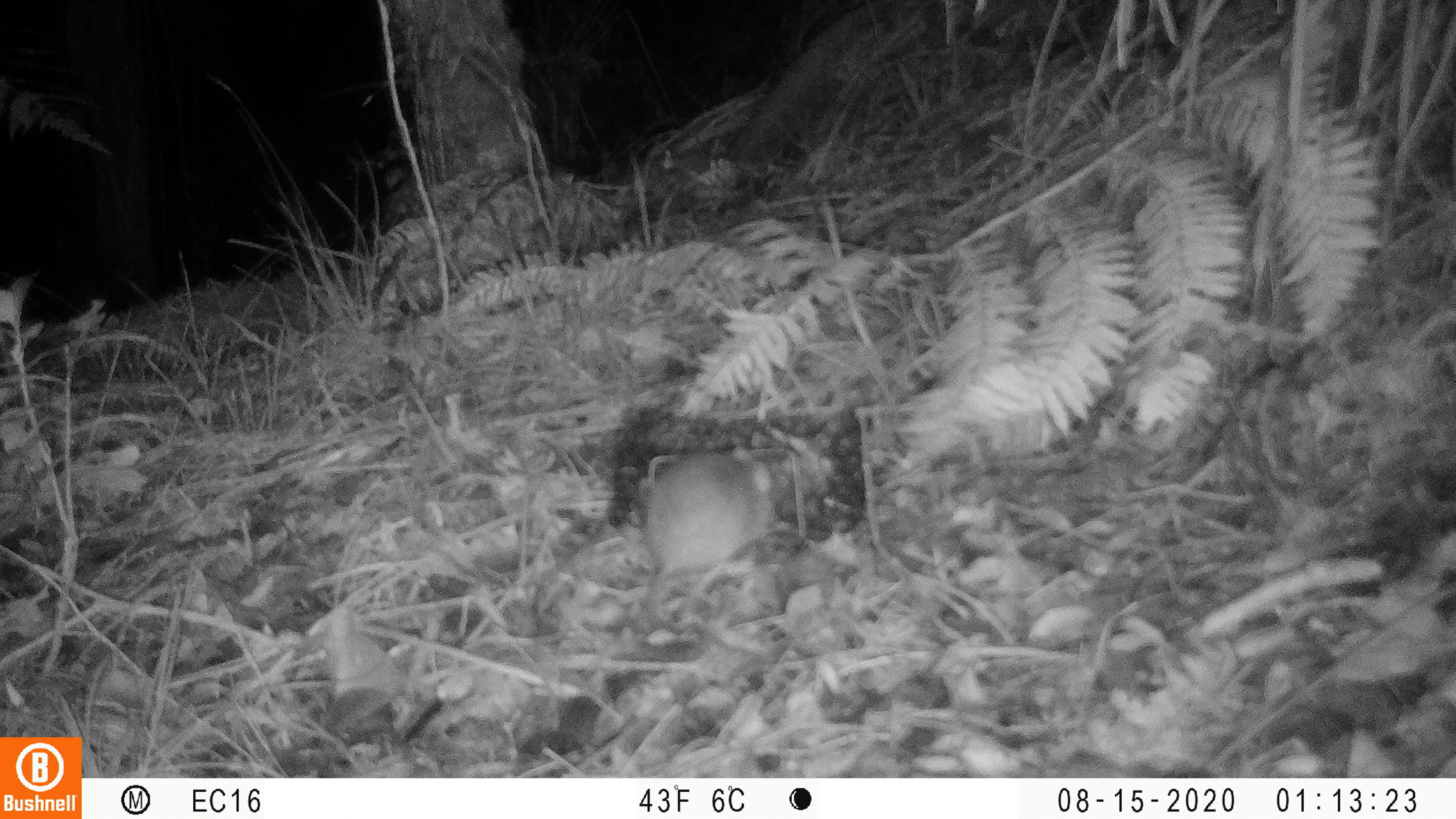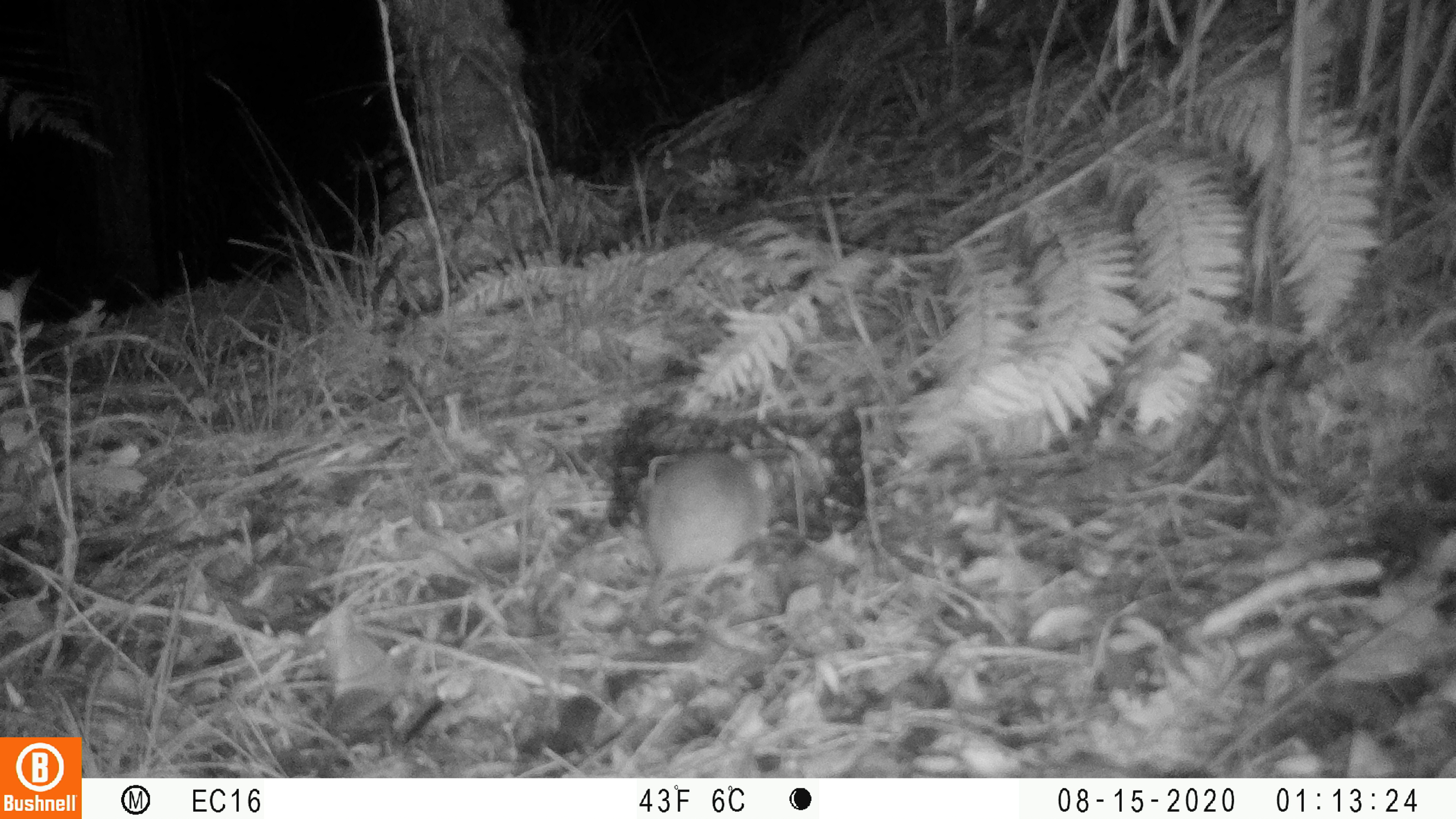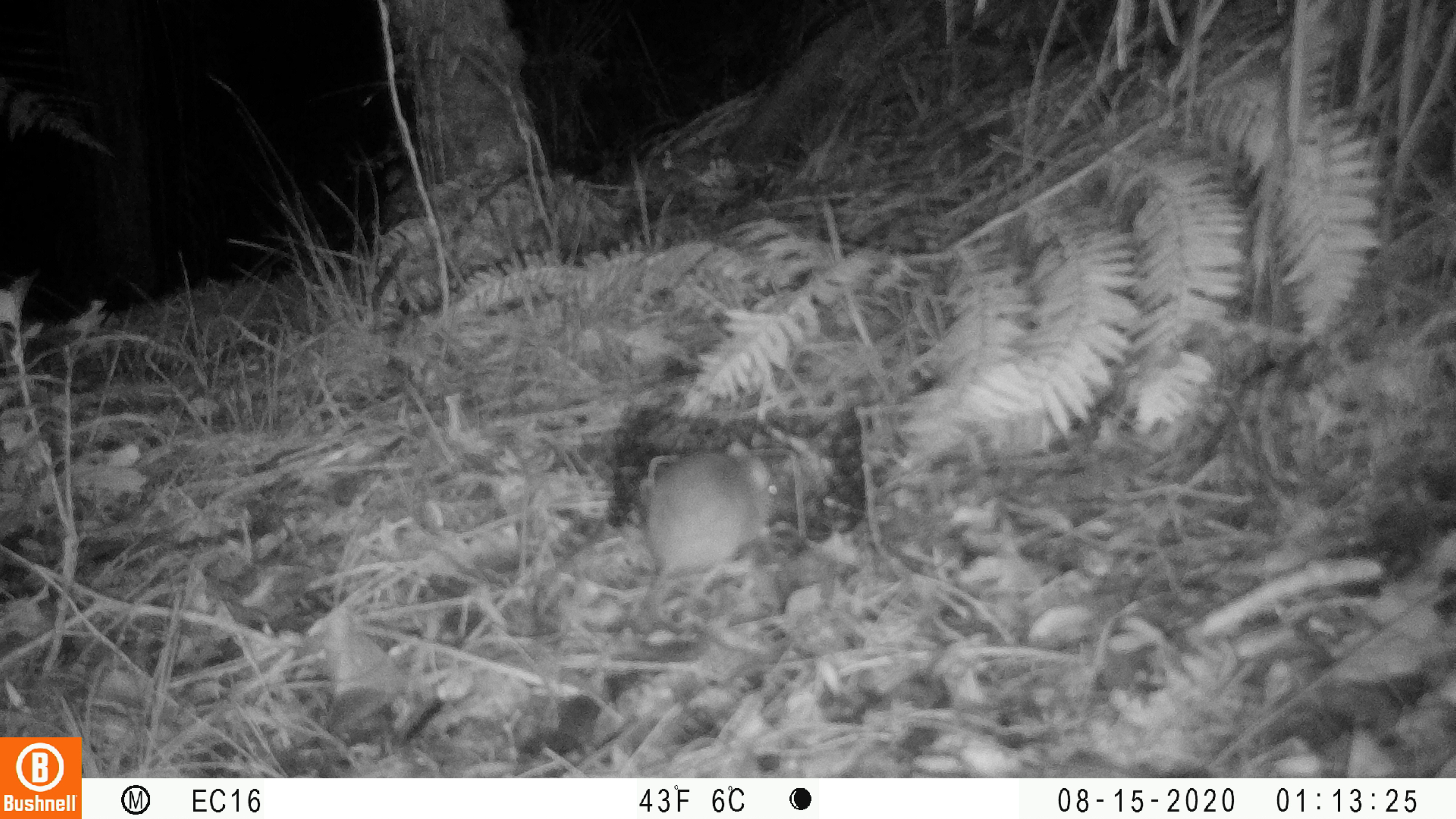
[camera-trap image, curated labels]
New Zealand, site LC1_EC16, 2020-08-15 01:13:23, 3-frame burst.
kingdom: Animalia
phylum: Chordata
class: Mammalia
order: Rodentia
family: Muridae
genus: Rattus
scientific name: Rattus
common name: rat